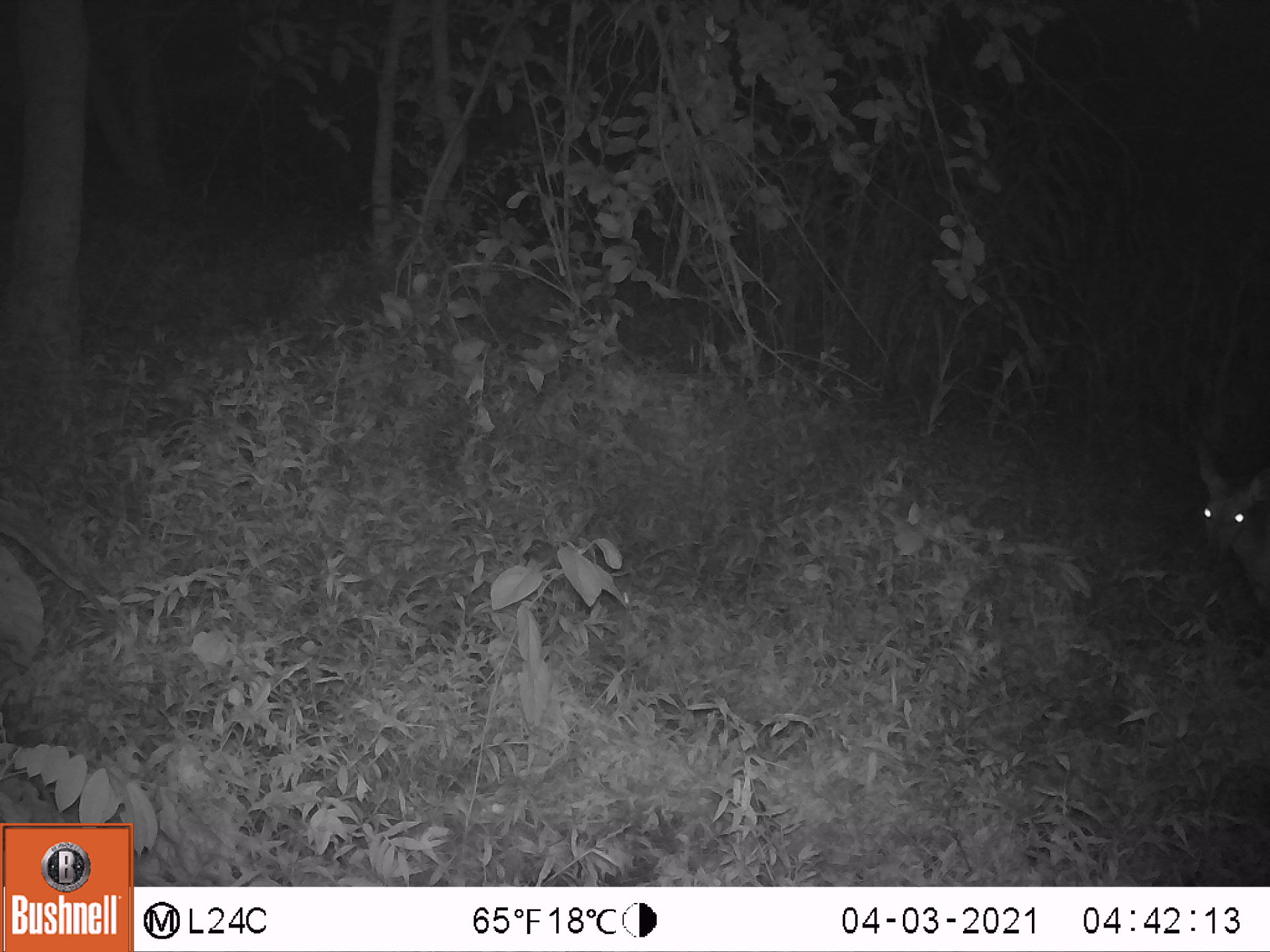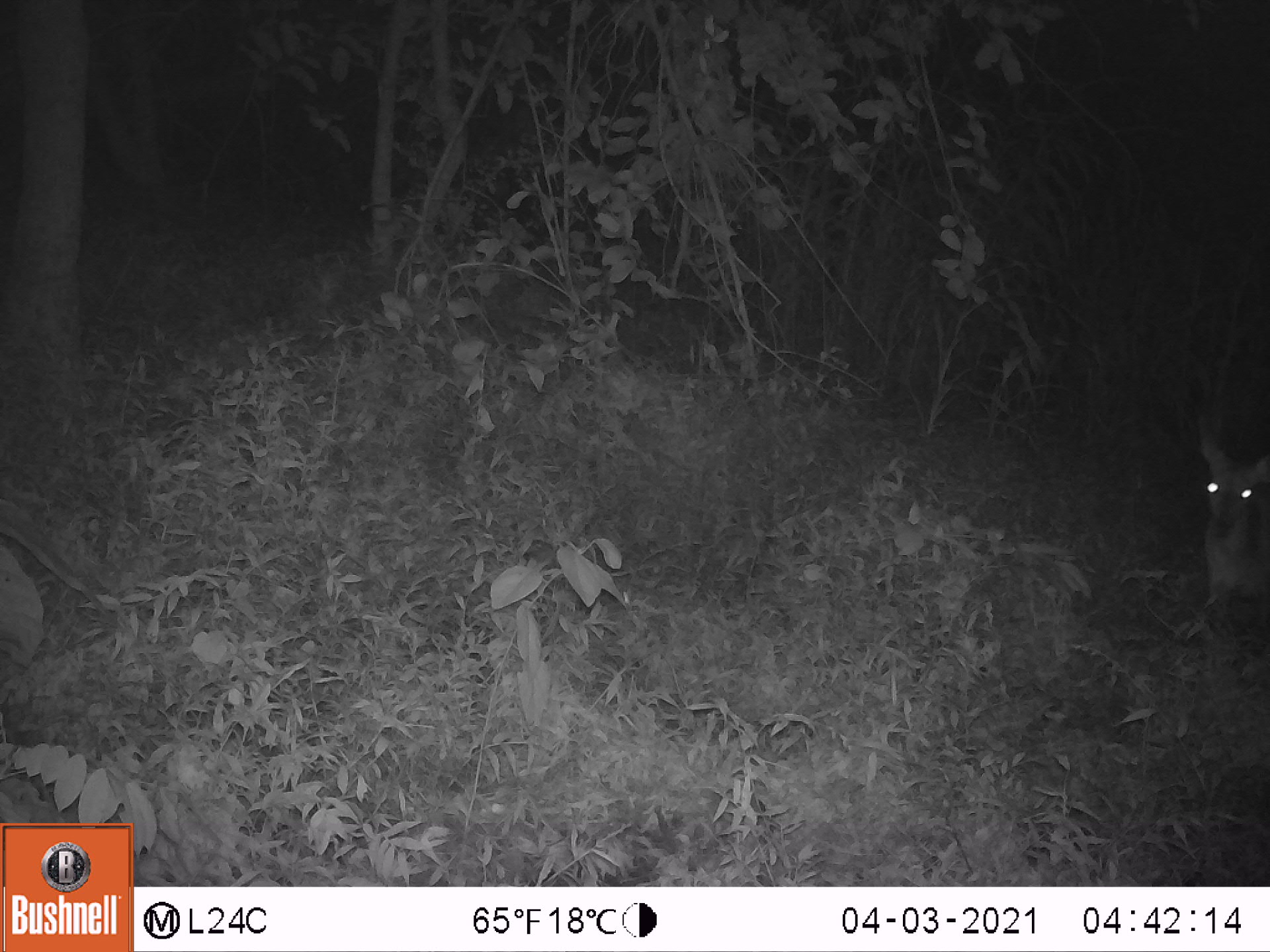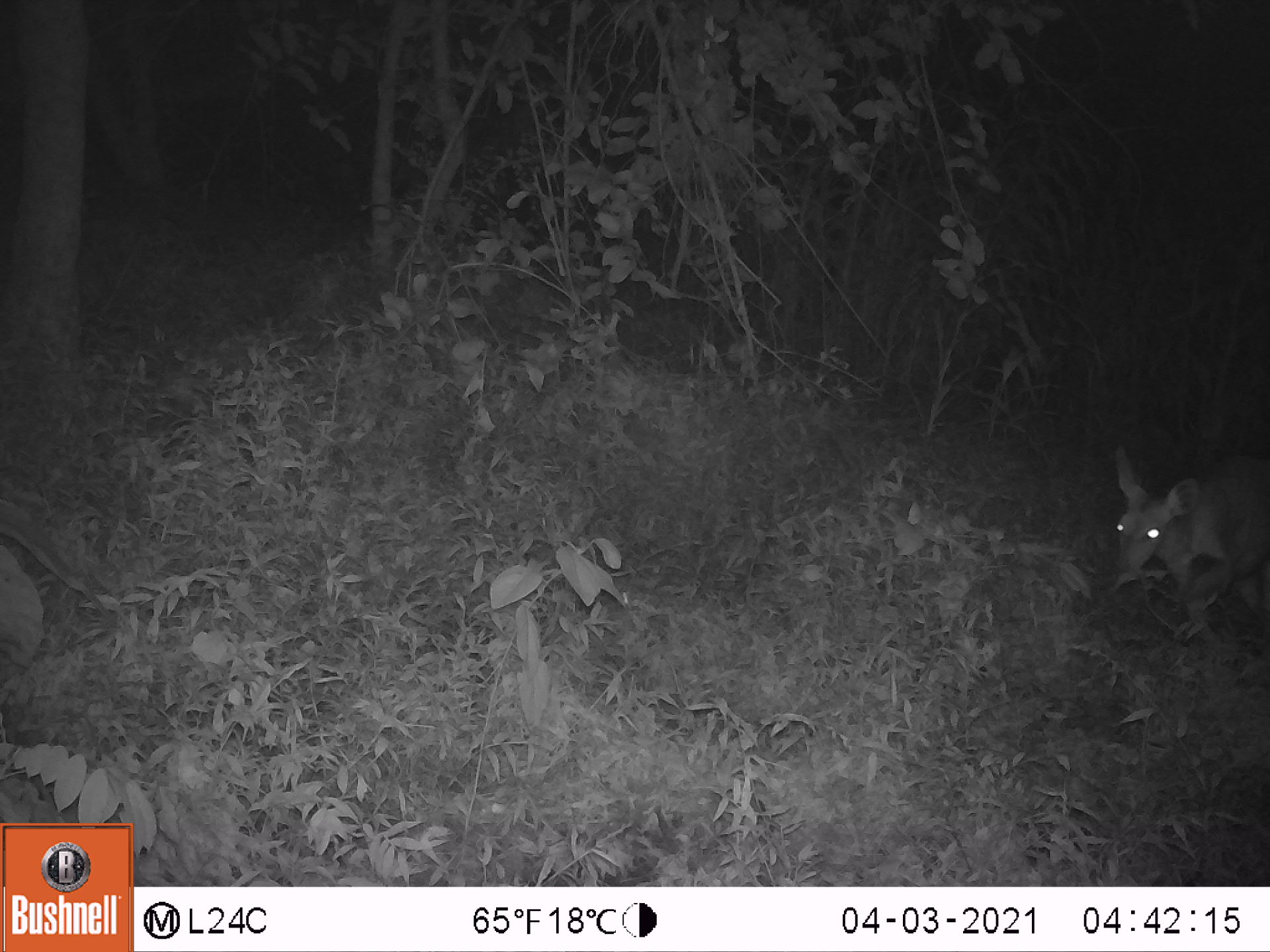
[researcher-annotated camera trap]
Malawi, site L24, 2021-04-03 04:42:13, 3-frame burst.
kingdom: Animalia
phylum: Chordata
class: Mammalia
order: Artiodactyla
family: Bovidae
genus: Tragelaphus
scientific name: Tragelaphus sylvaticus sylvaticus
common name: cape bushbuck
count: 1